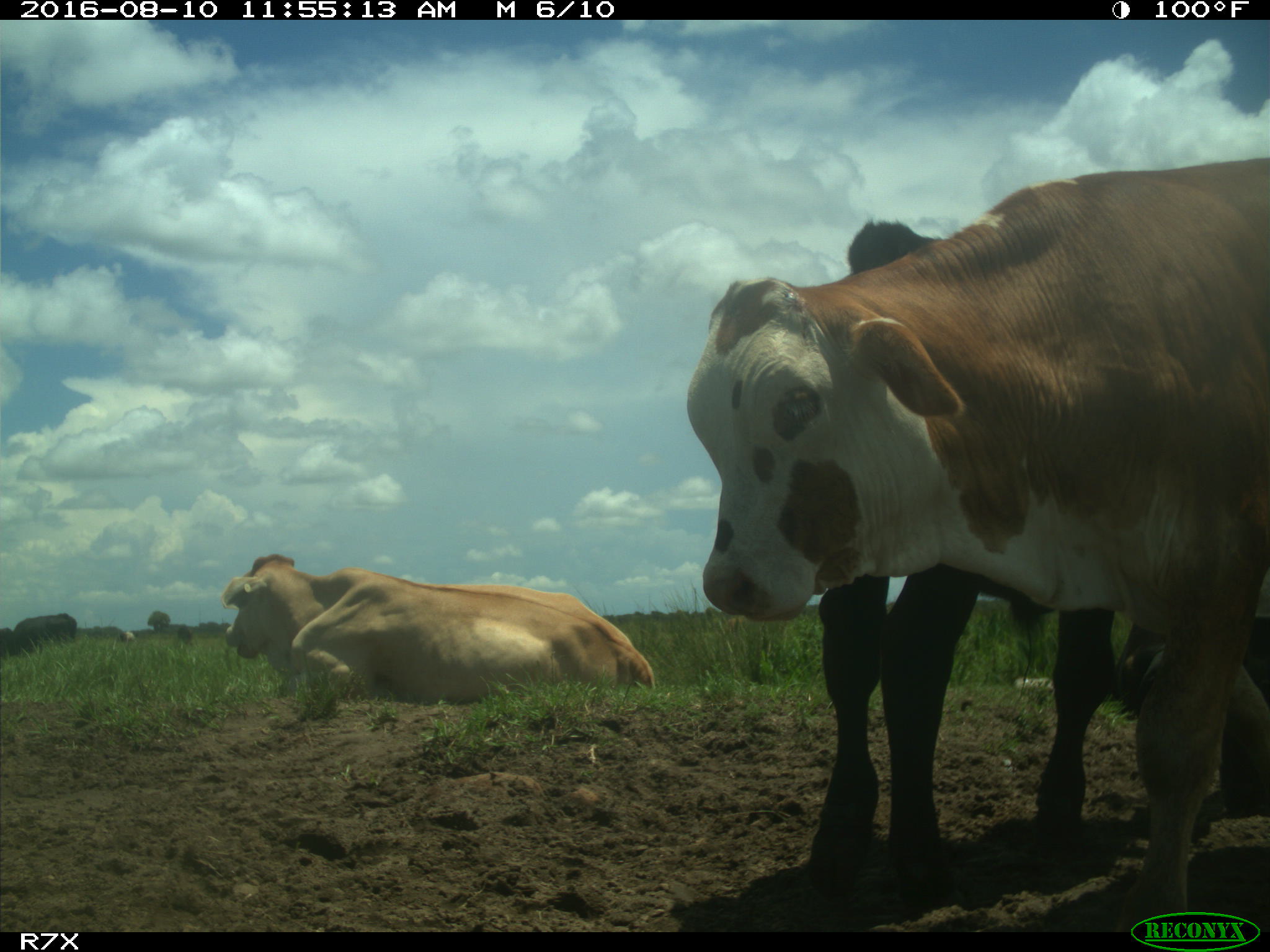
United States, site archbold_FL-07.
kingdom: Animalia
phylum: Chordata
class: Mammalia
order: Artiodactyla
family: Bovidae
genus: Bos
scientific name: Bos taurus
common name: domestic cow